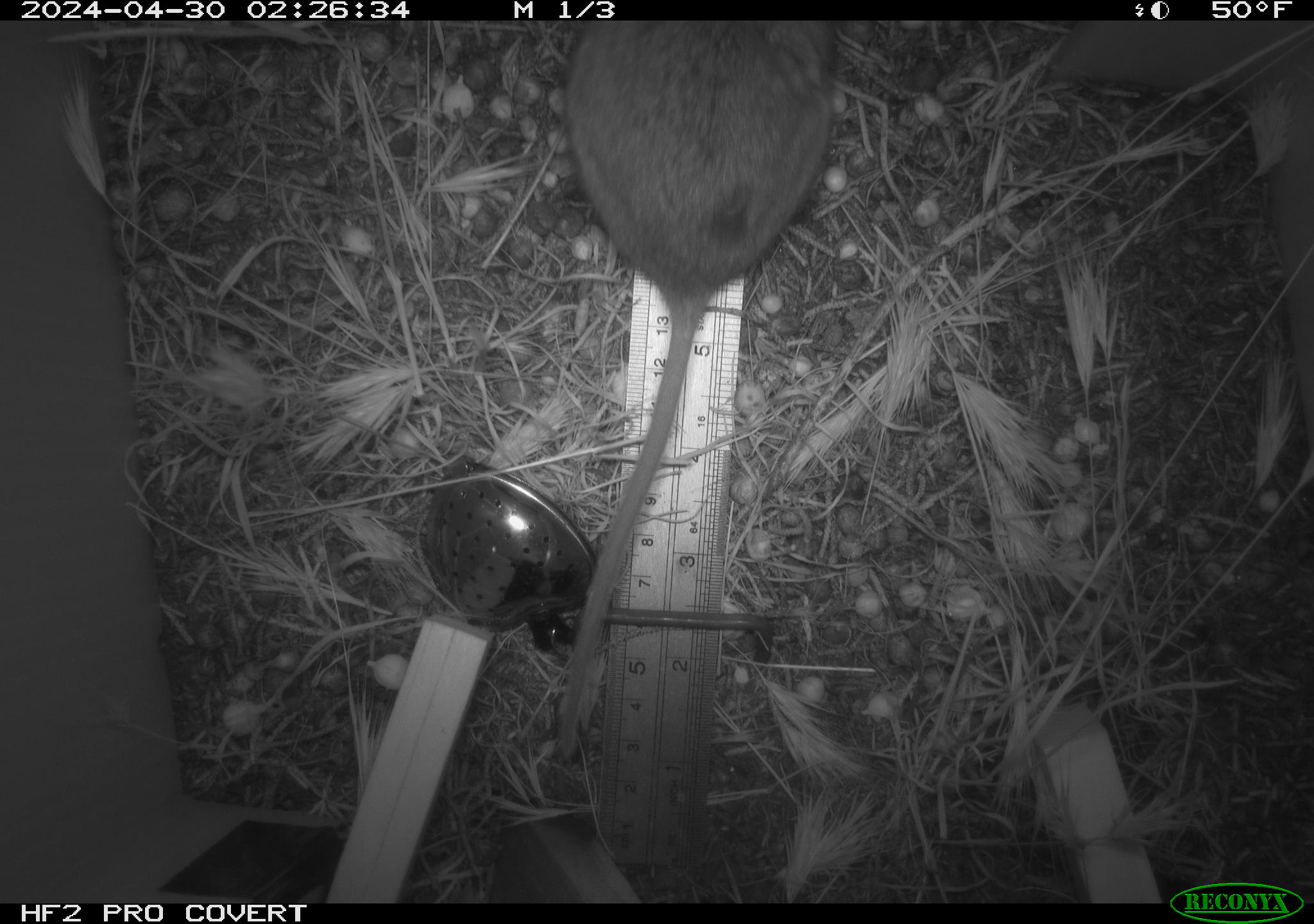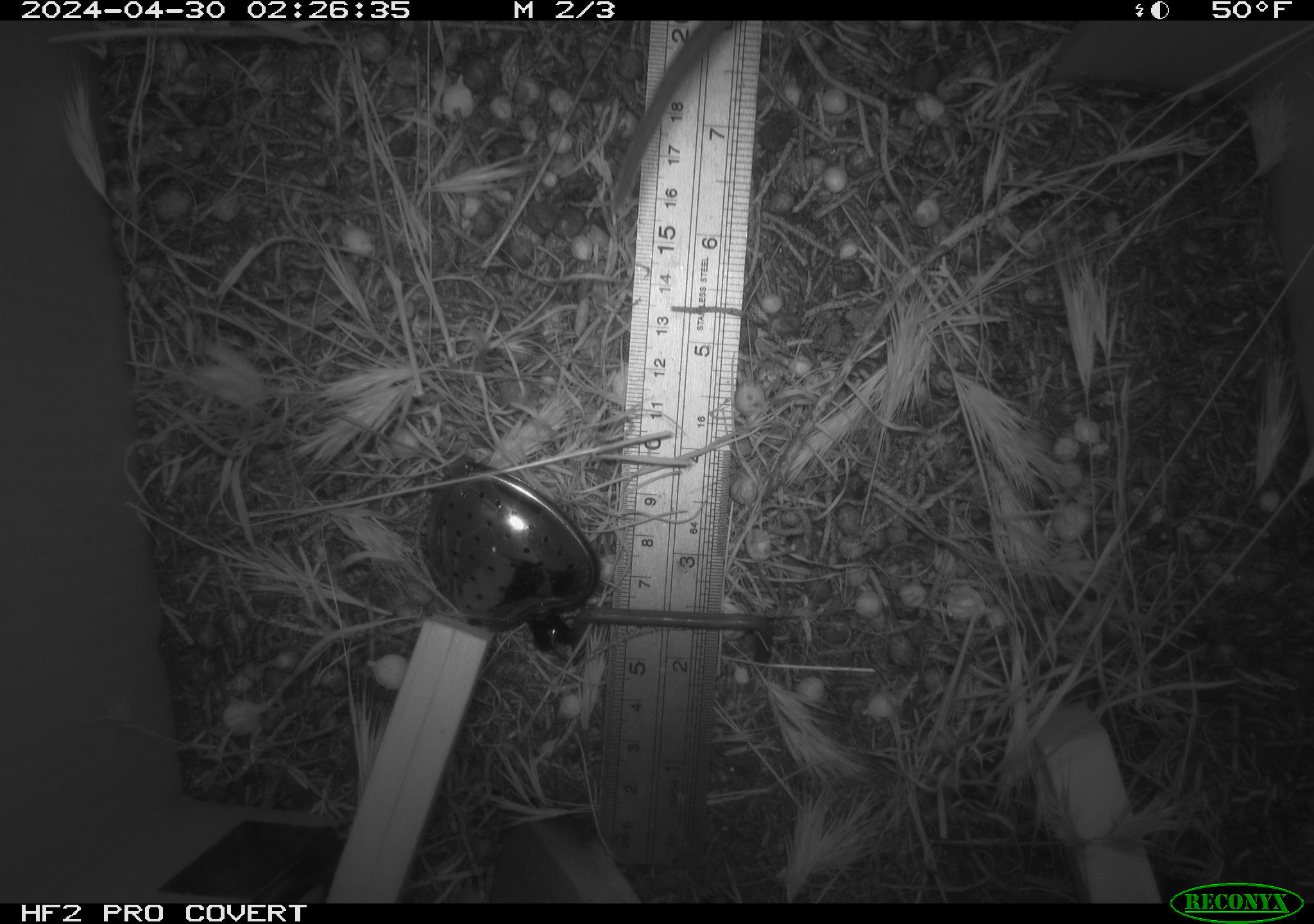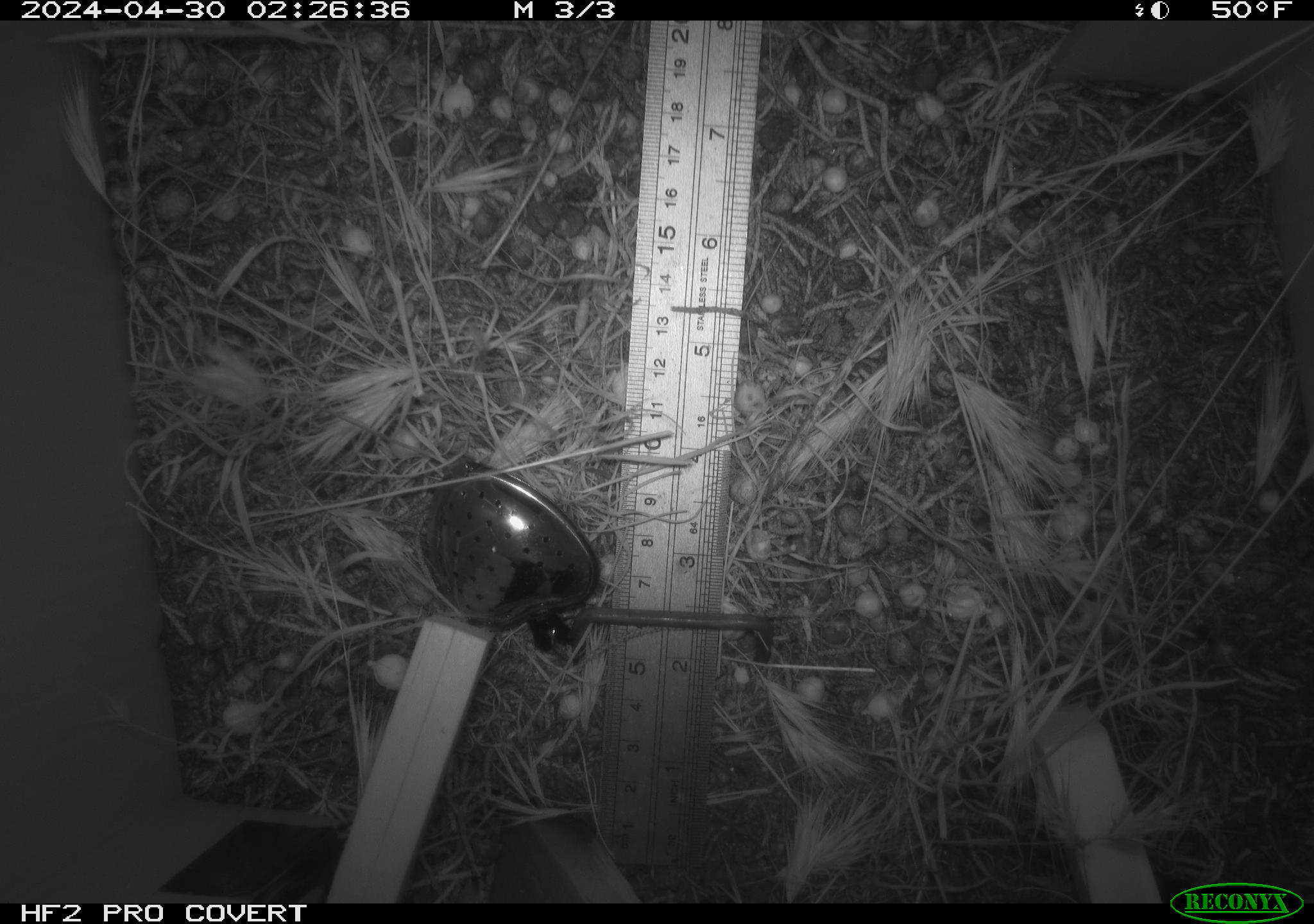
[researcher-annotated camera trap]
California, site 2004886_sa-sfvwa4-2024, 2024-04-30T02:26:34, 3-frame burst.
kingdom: Animalia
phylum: Chordata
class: Mammalia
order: Rodentia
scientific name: Rodentia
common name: mouse species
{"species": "mouse species (Rodentia)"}